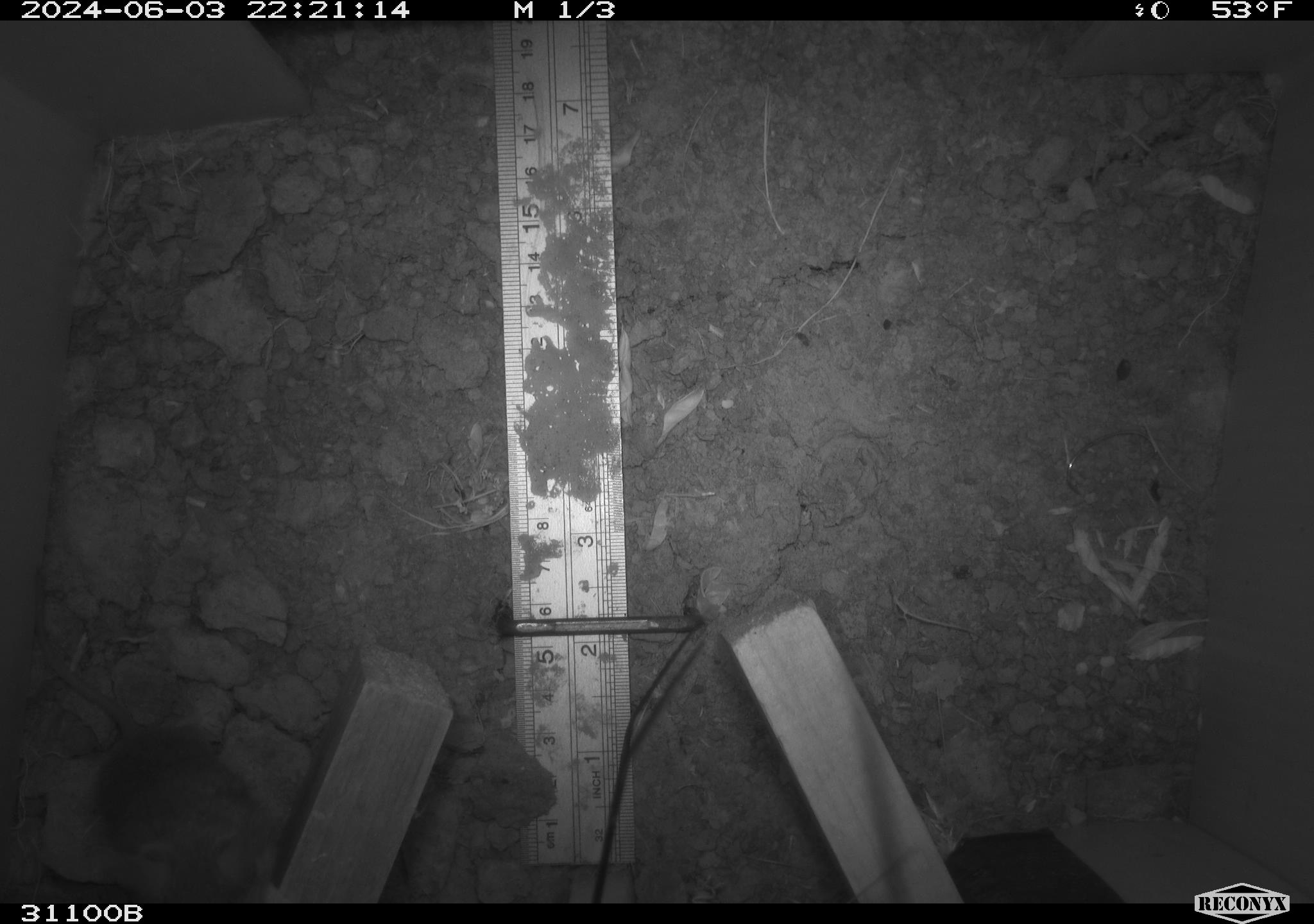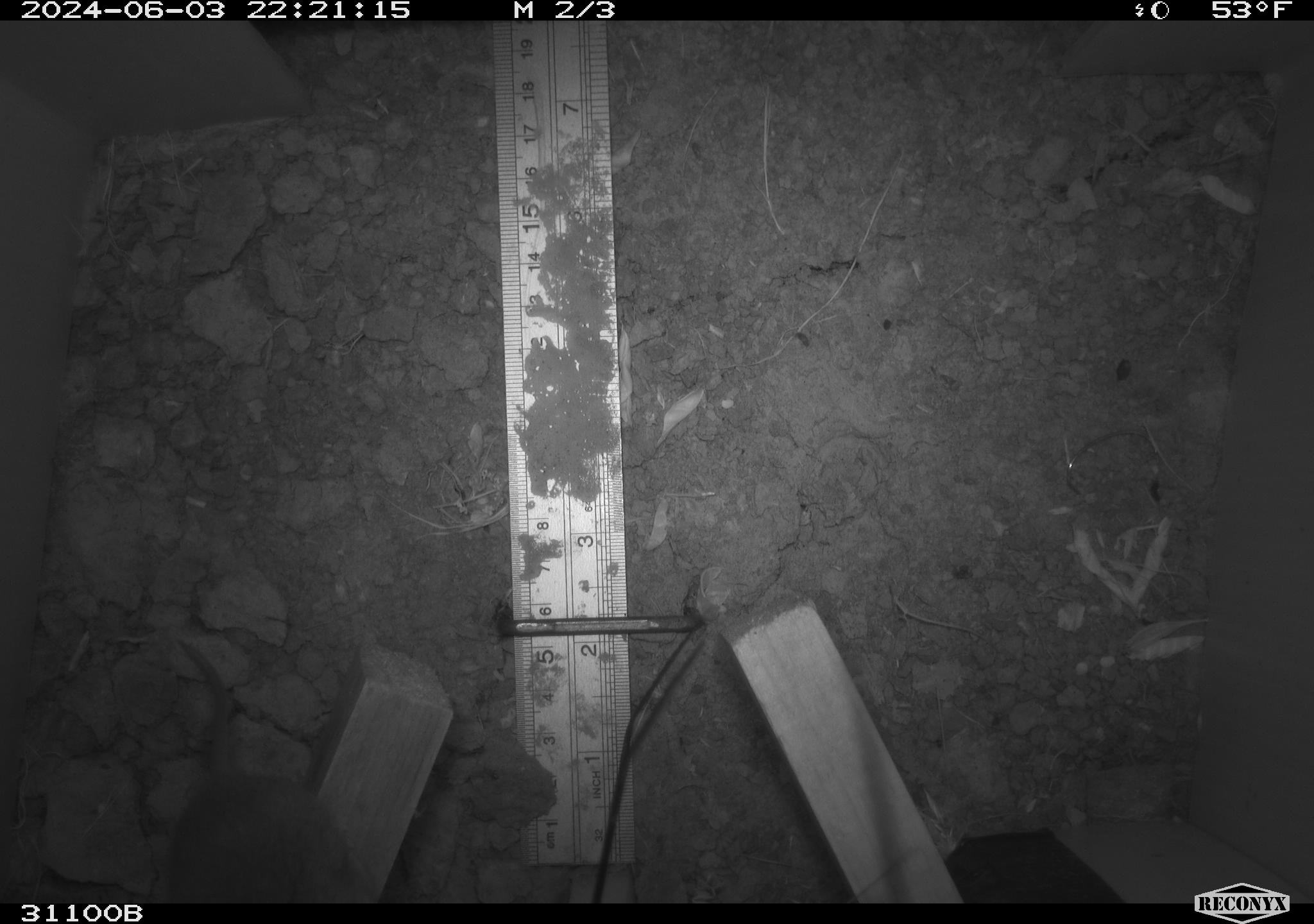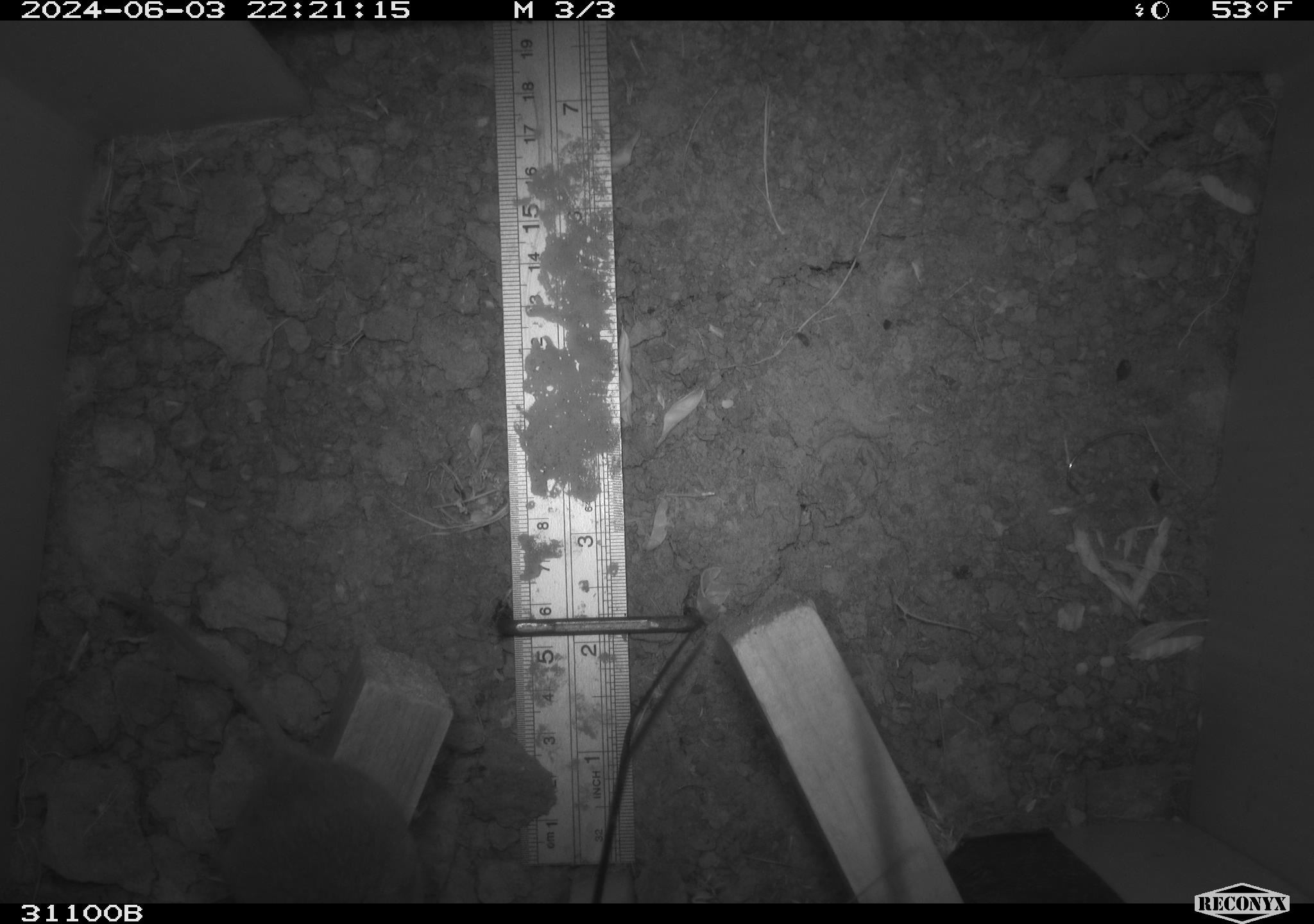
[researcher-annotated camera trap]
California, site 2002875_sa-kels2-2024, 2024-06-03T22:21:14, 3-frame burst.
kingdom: Animalia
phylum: Chordata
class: Mammalia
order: Rodentia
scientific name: Rodentia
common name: rodent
Rodent (Rodentia).